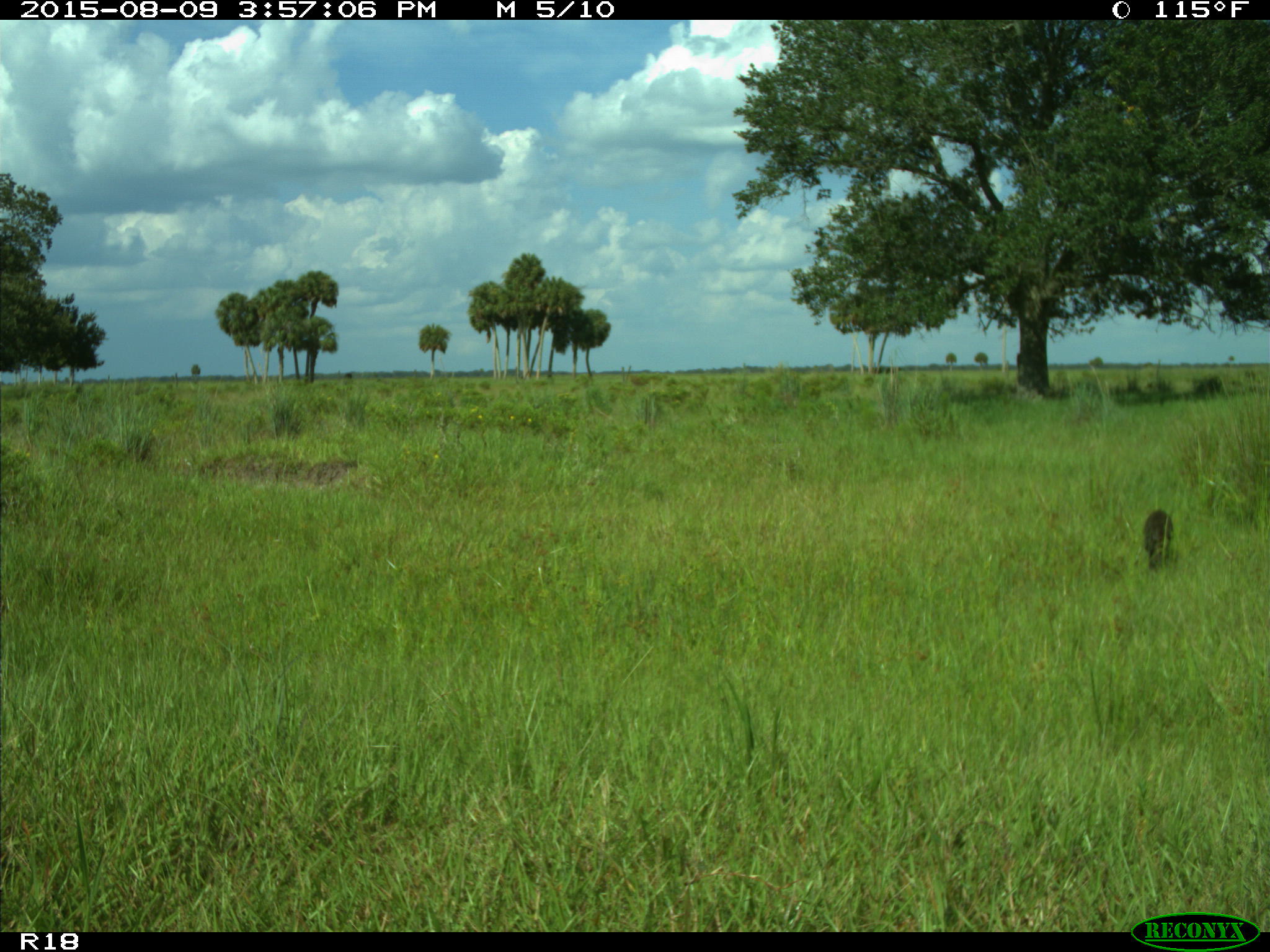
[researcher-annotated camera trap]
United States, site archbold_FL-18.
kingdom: Animalia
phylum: Chordata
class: Mammalia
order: Carnivora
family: Procyonidae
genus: Procyon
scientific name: Procyon lotor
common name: common raccoon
Procyon lotor (common raccoon).